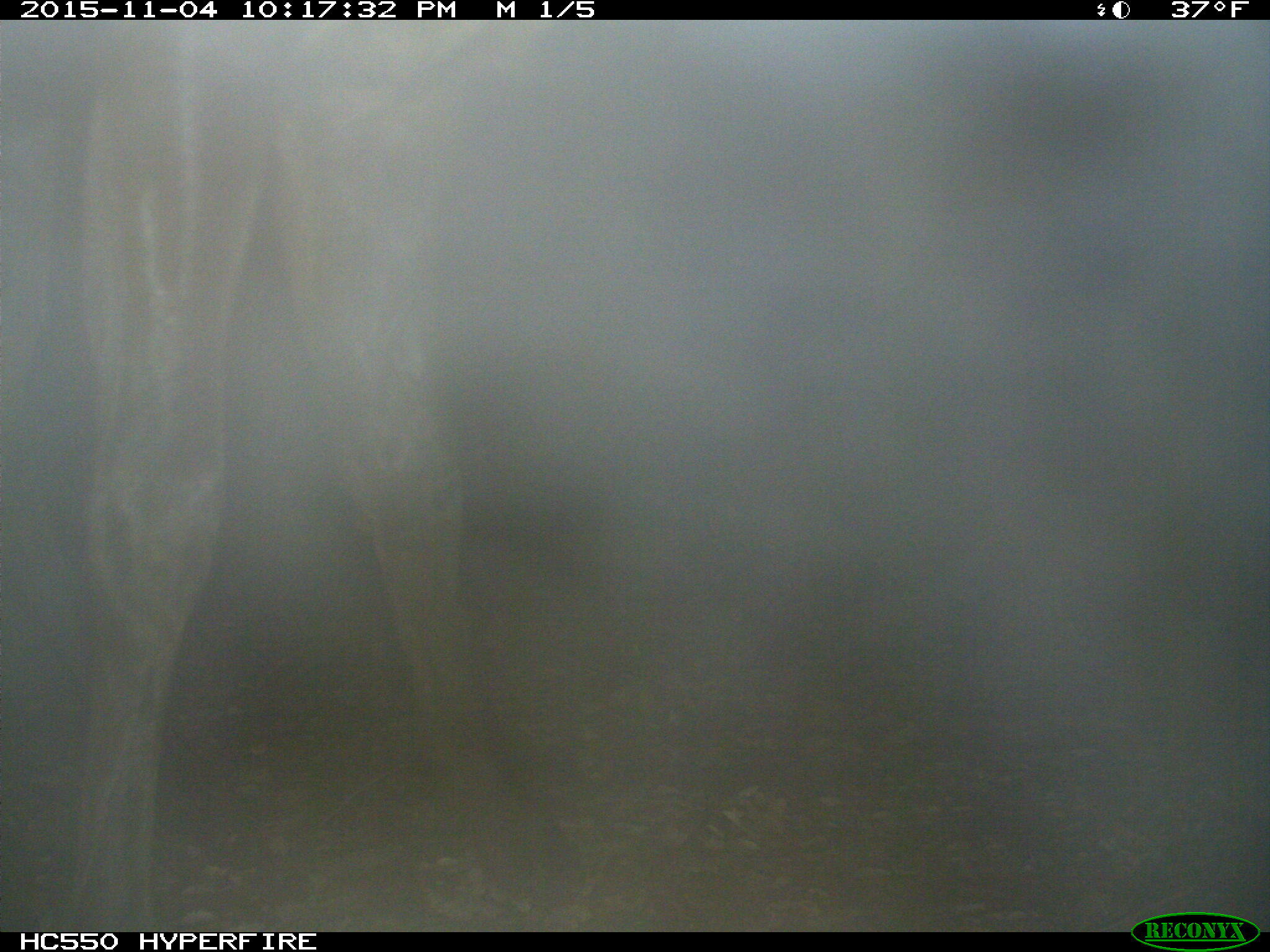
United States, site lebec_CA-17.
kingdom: Animalia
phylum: Chordata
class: Mammalia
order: Artiodactyla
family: Cervidae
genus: Cervus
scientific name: Cervus canadensis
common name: elk